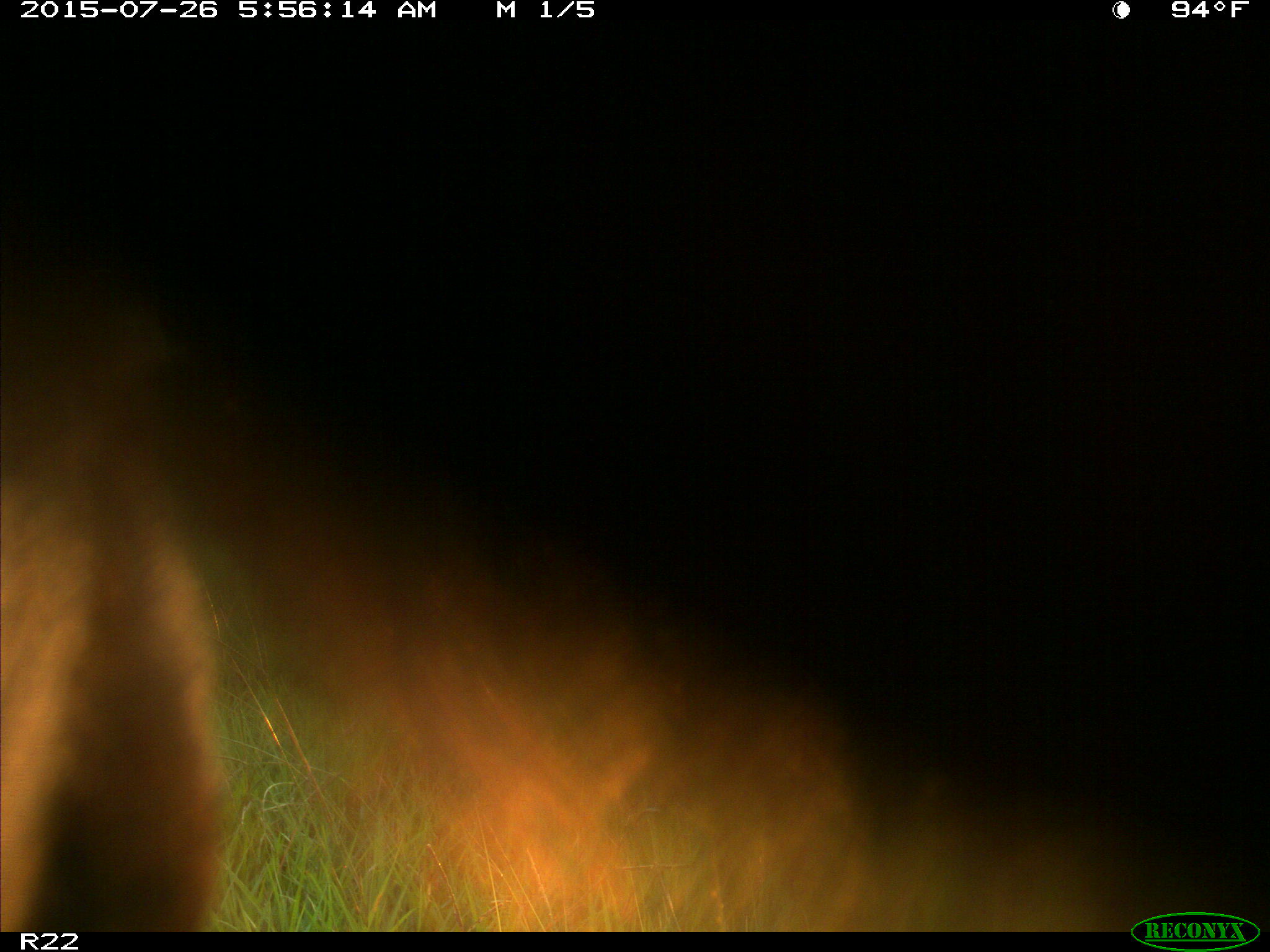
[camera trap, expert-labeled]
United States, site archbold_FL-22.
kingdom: Animalia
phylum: Chordata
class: Mammalia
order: Artiodactyla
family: Bovidae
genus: Bos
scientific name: Bos taurus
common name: domestic cow